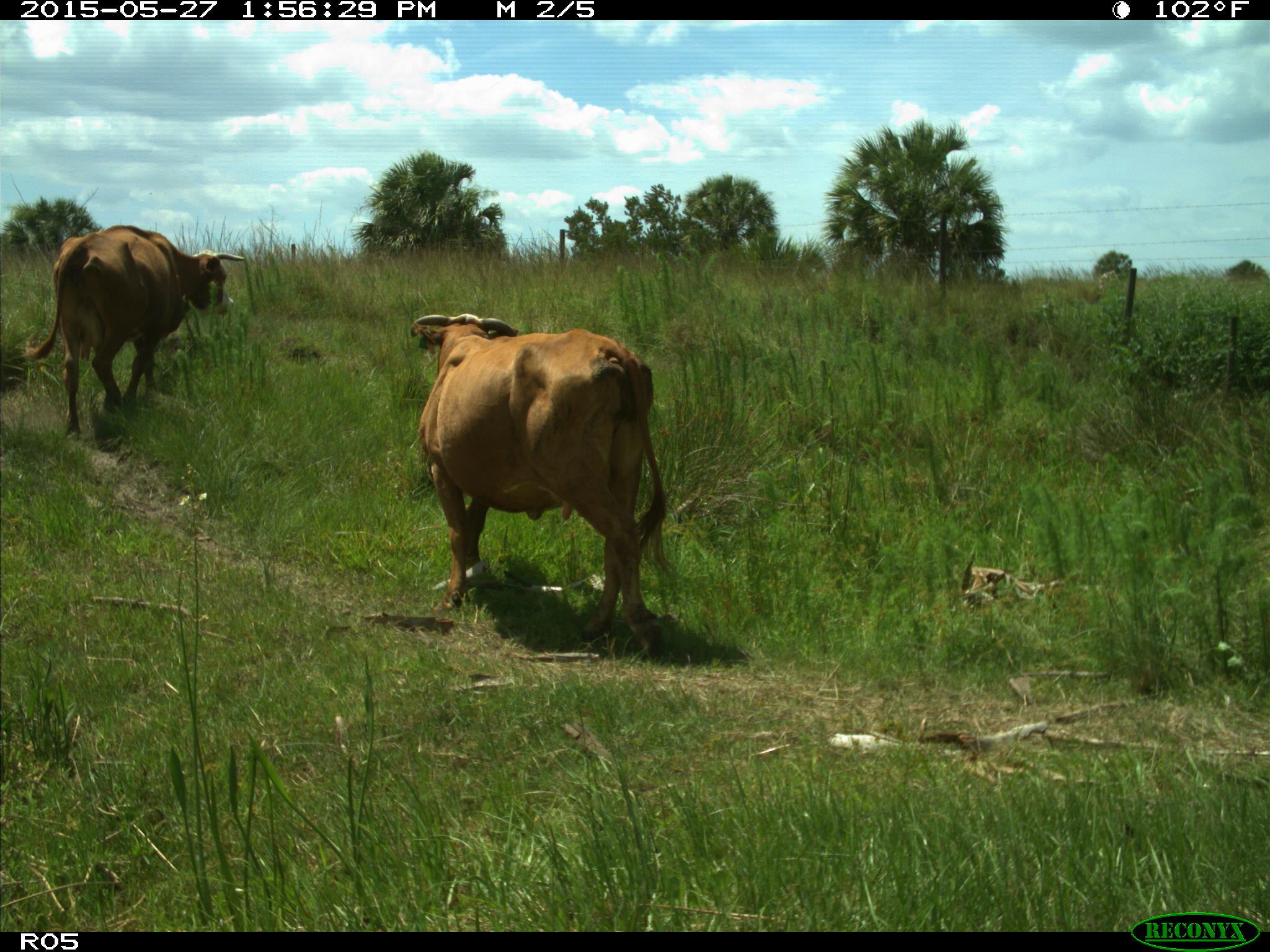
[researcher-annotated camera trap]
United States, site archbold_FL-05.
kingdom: Animalia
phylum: Chordata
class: Mammalia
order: Artiodactyla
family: Bovidae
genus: Bos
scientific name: Bos taurus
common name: domestic cow